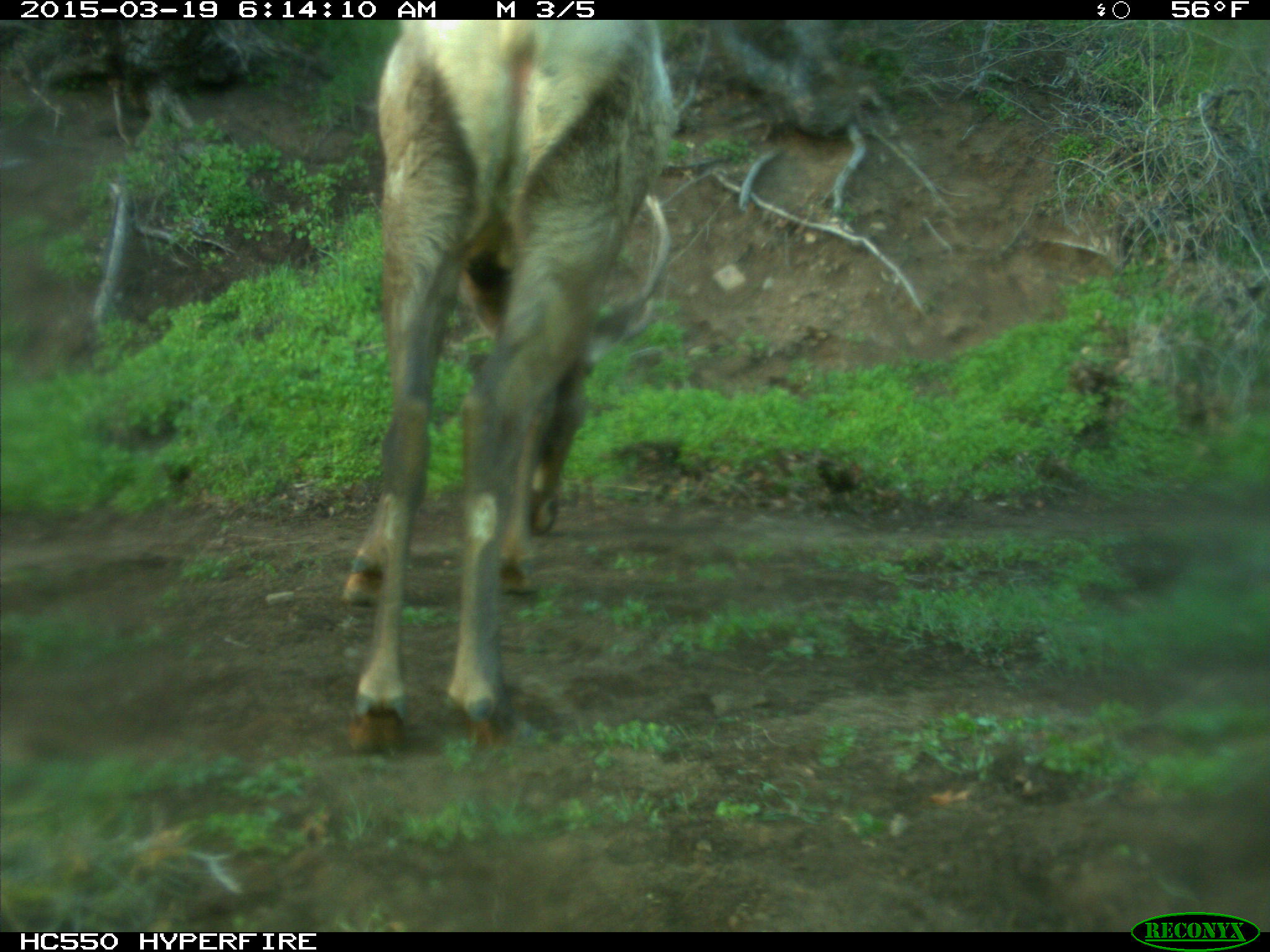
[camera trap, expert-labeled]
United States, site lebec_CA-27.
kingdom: Animalia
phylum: Chordata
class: Mammalia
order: Artiodactyla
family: Cervidae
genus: Cervus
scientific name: Cervus canadensis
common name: elk